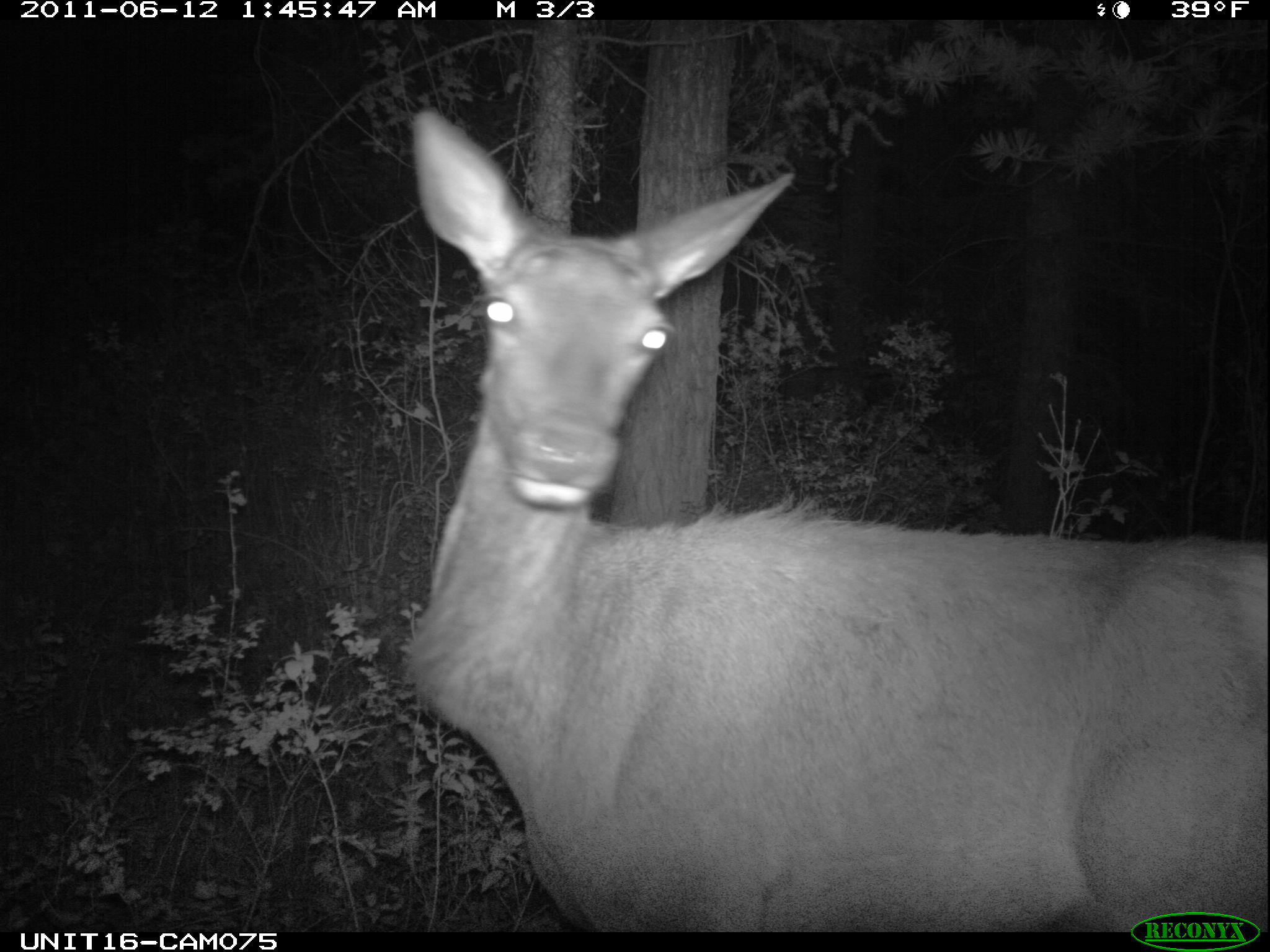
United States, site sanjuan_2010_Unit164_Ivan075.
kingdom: Animalia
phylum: Chordata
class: Mammalia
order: Artiodactyla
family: Cervidae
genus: Cervus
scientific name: Cervus elaphus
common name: red deer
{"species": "Cervus elaphus (red deer)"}